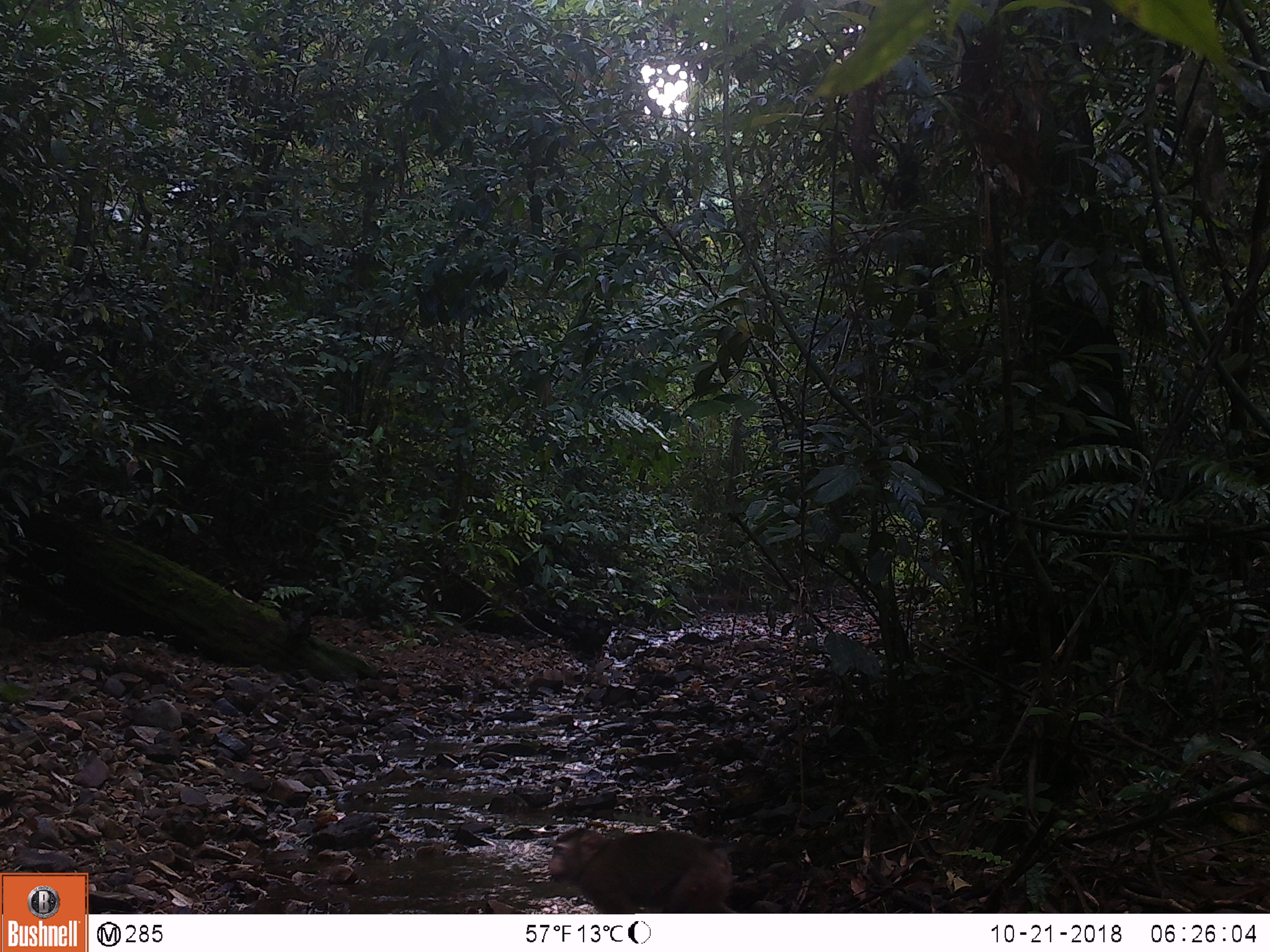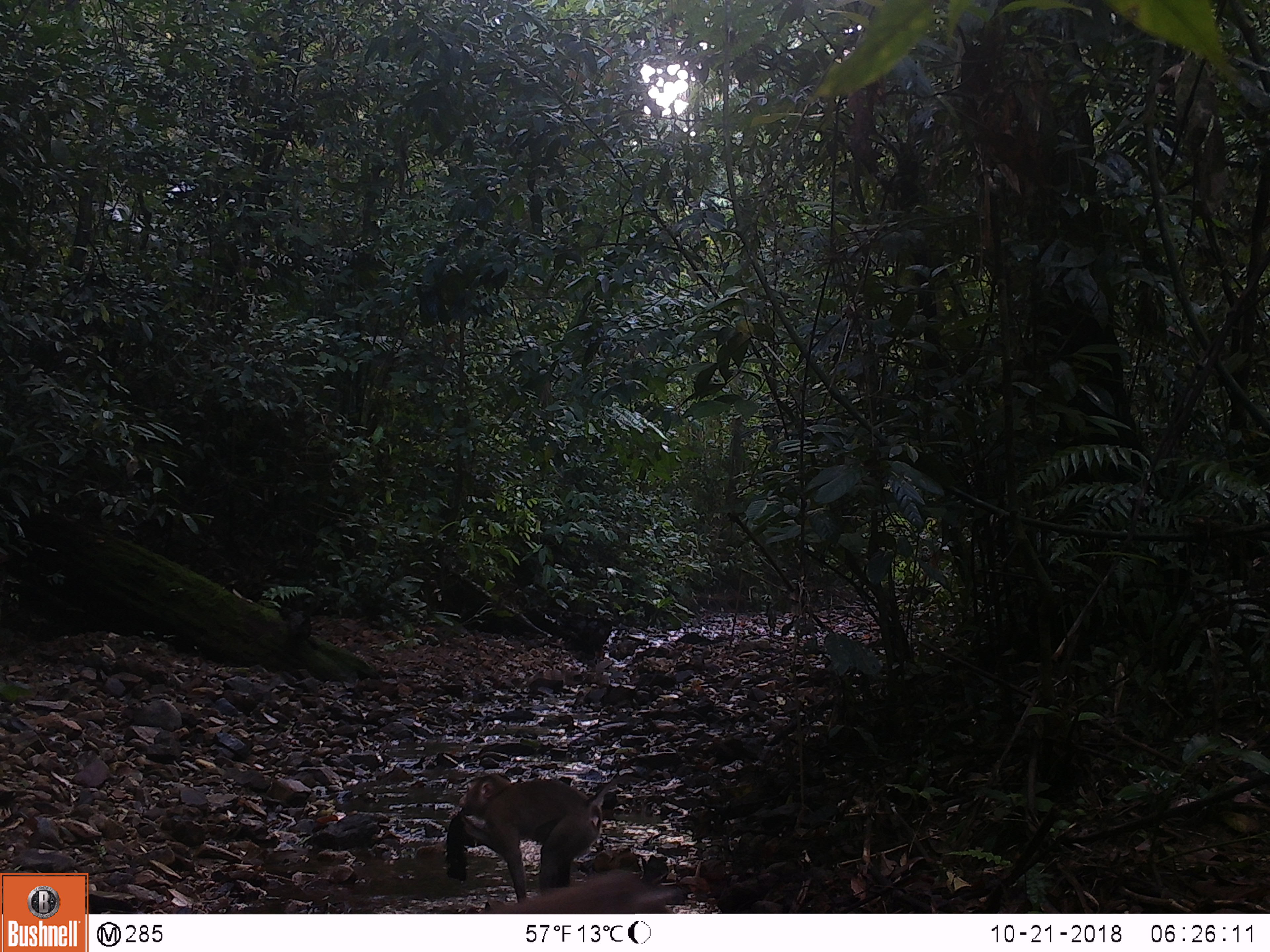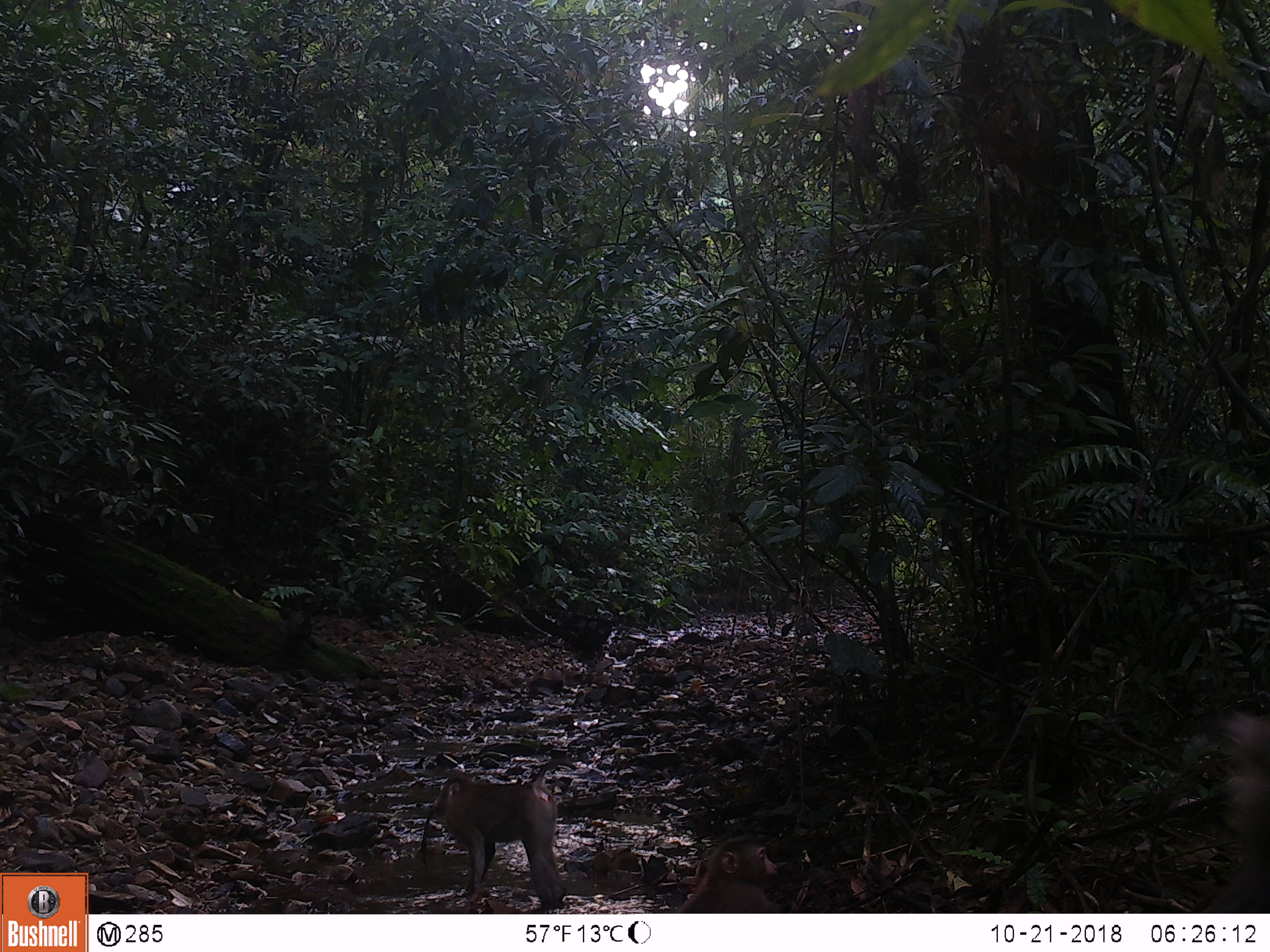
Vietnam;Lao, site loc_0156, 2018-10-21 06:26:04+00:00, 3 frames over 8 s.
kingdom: Animalia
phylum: Chordata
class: Mammalia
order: Primates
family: Cercopithecidae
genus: Macaca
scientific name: Macaca nemestrina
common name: pig-tailed macaque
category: pig tailed macaque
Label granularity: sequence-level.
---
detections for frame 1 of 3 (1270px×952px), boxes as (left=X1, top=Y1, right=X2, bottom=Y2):
pig tailed macaque: (left=548, top=828, right=739, bottom=913)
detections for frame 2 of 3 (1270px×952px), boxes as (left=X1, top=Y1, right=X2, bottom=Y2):
pig tailed macaque: (left=447, top=773, right=641, bottom=902); (left=476, top=868, right=684, bottom=914)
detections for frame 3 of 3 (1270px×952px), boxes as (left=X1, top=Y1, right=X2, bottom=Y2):
pig tailed macaque: (left=432, top=758, right=577, bottom=908); (left=1196, top=714, right=1270, bottom=913); (left=676, top=833, right=782, bottom=913)